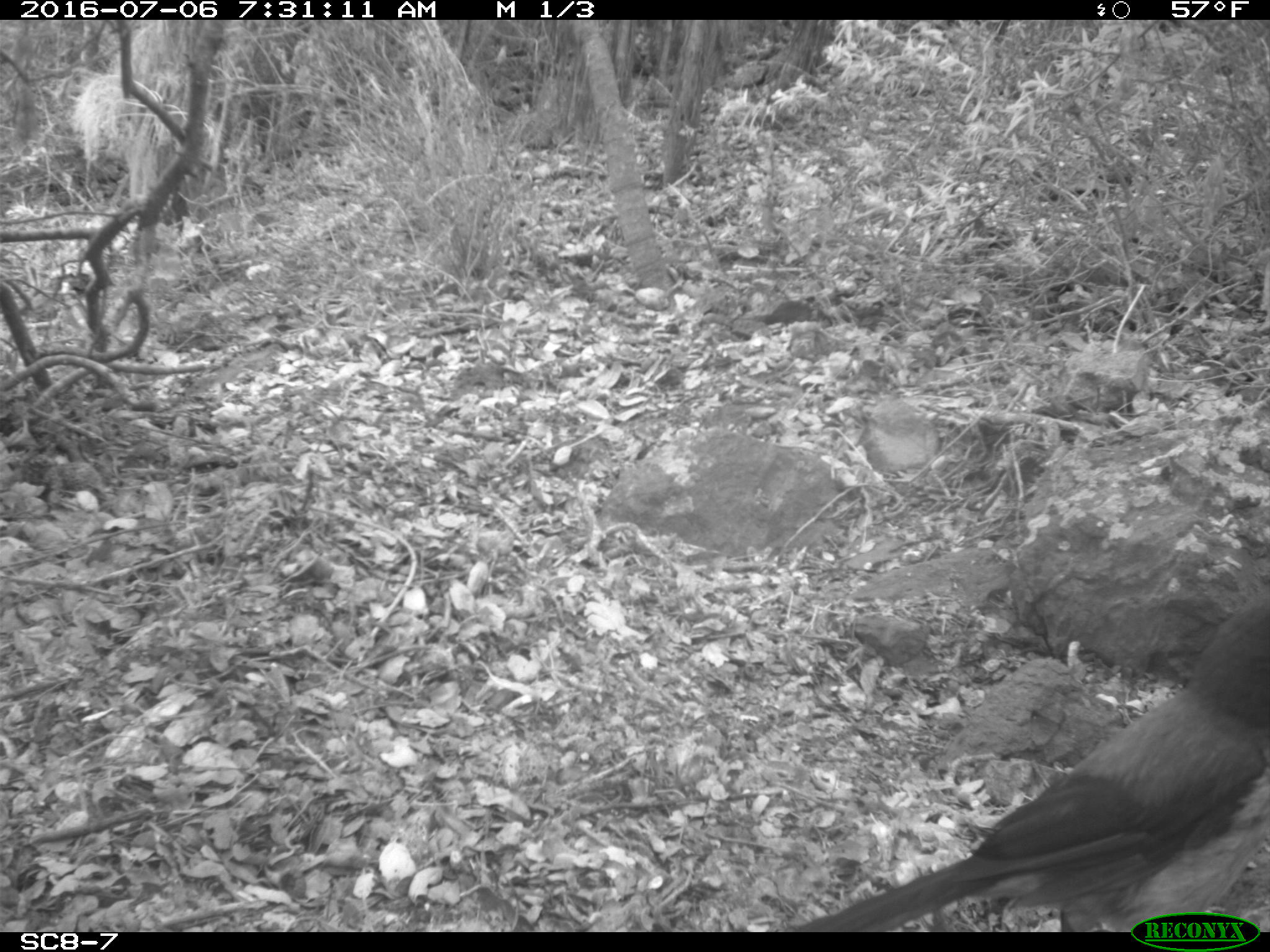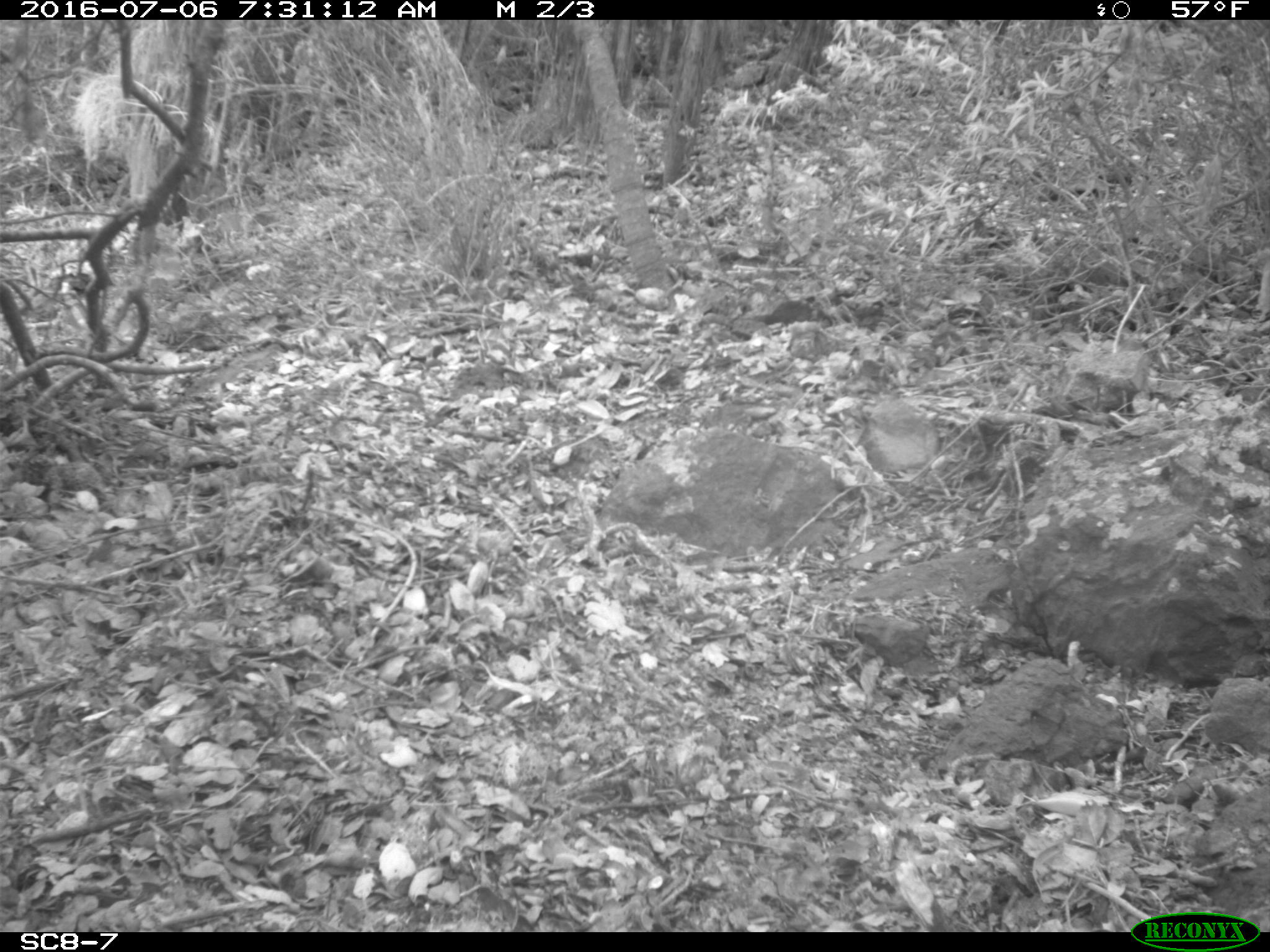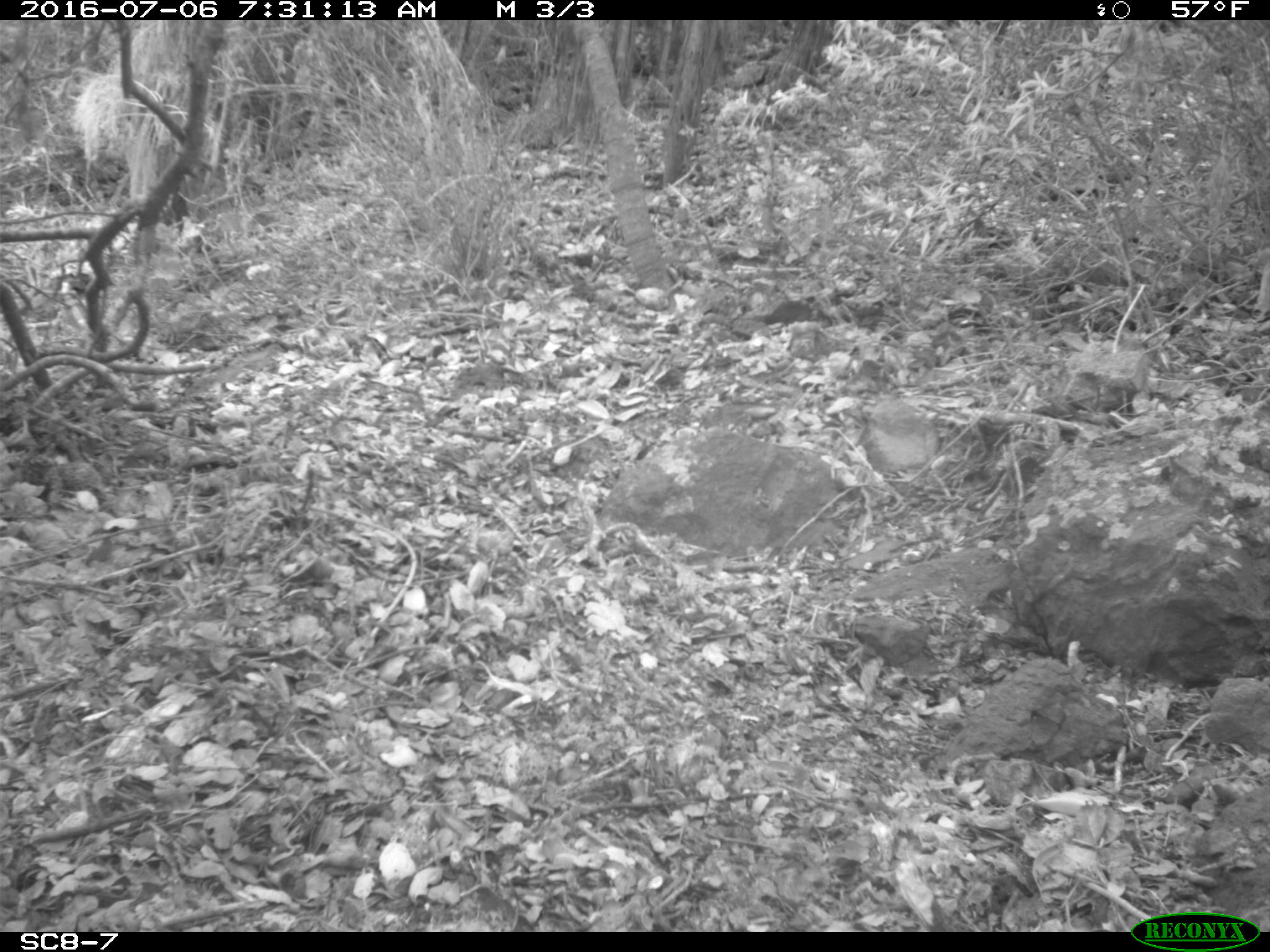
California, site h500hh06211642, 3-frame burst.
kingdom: Animalia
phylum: Chordata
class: Aves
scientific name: Aves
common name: bird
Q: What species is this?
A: Bird (Aves).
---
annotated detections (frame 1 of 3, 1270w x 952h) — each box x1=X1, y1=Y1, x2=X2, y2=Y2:
bird: x1=792, y1=589, x2=1269, y2=931